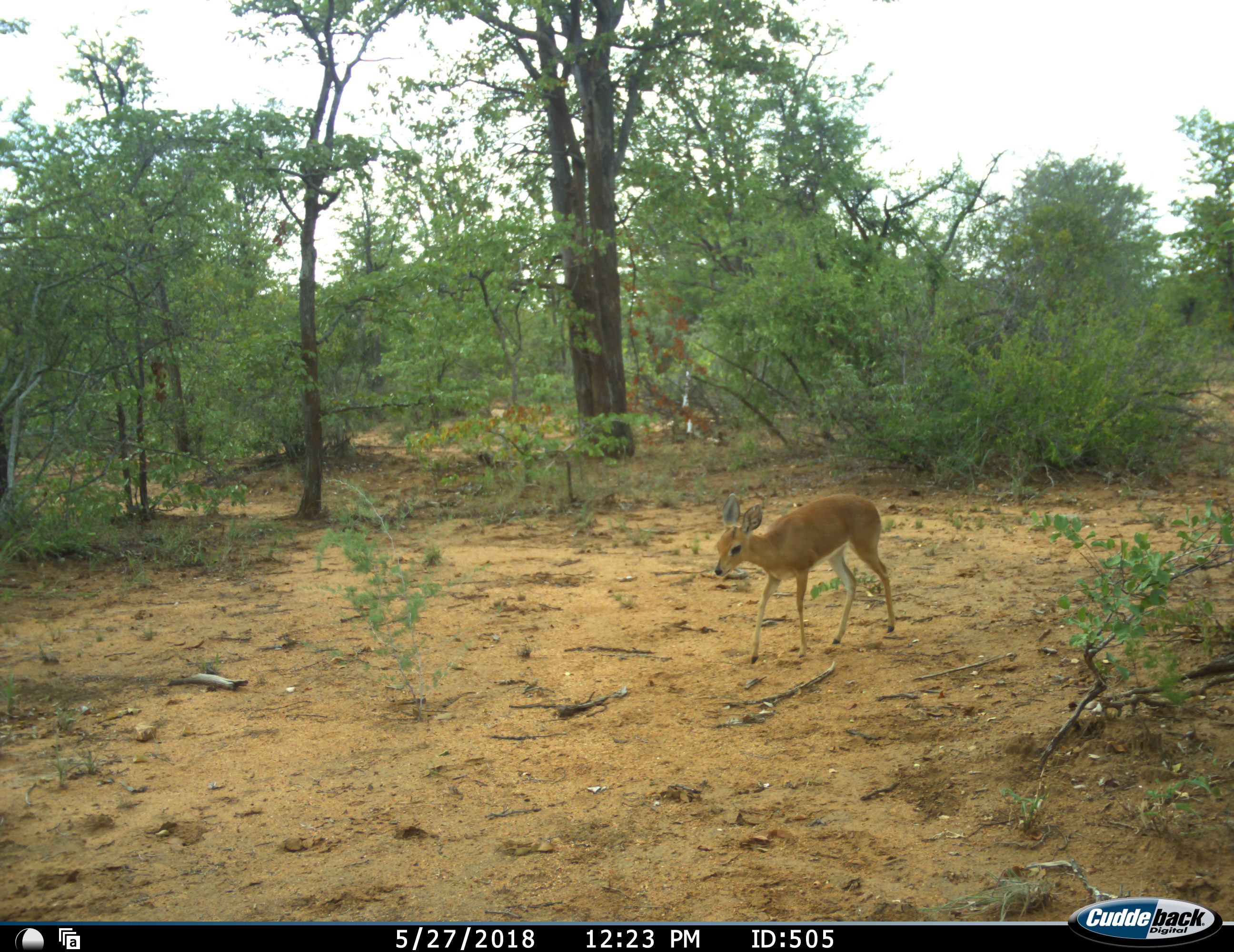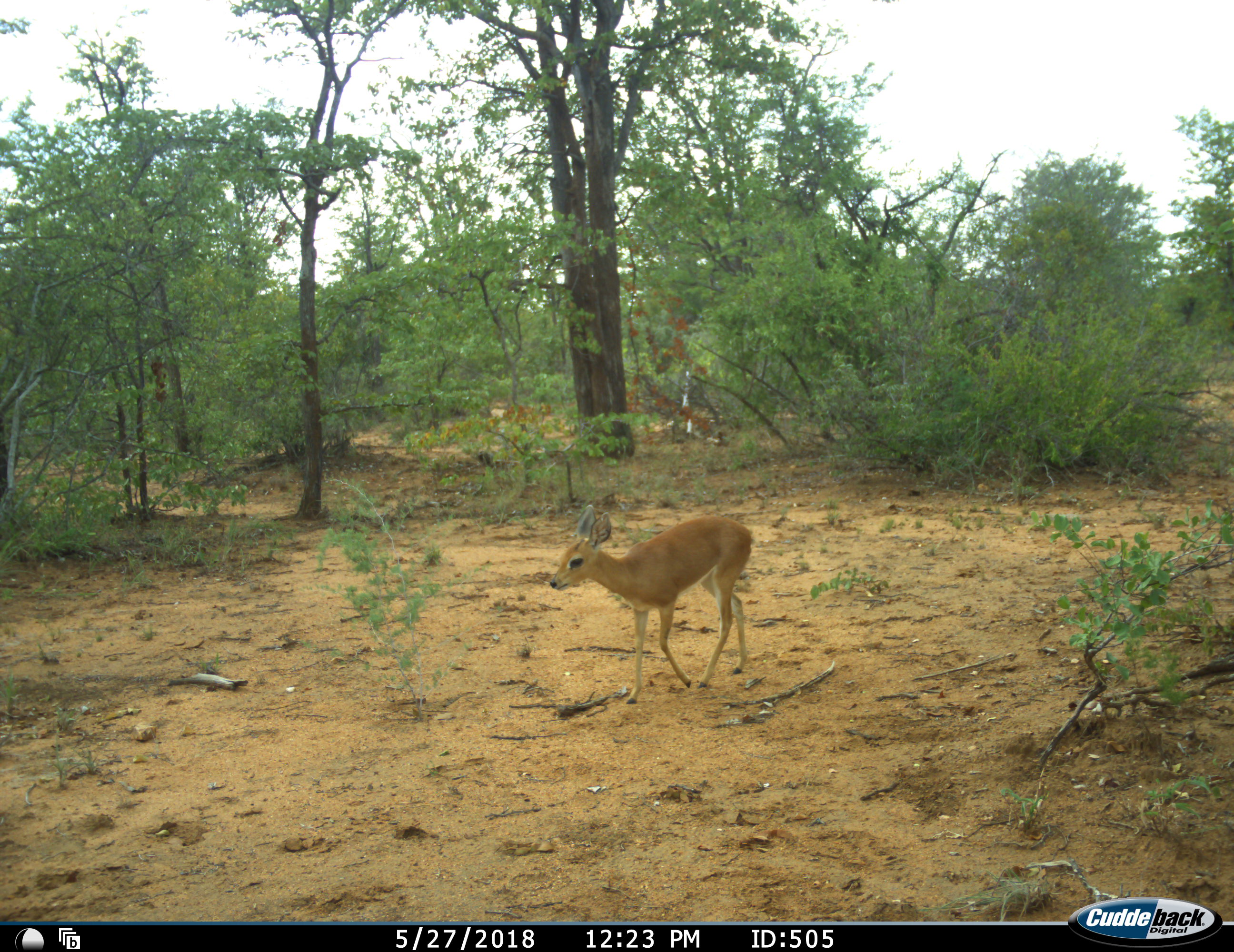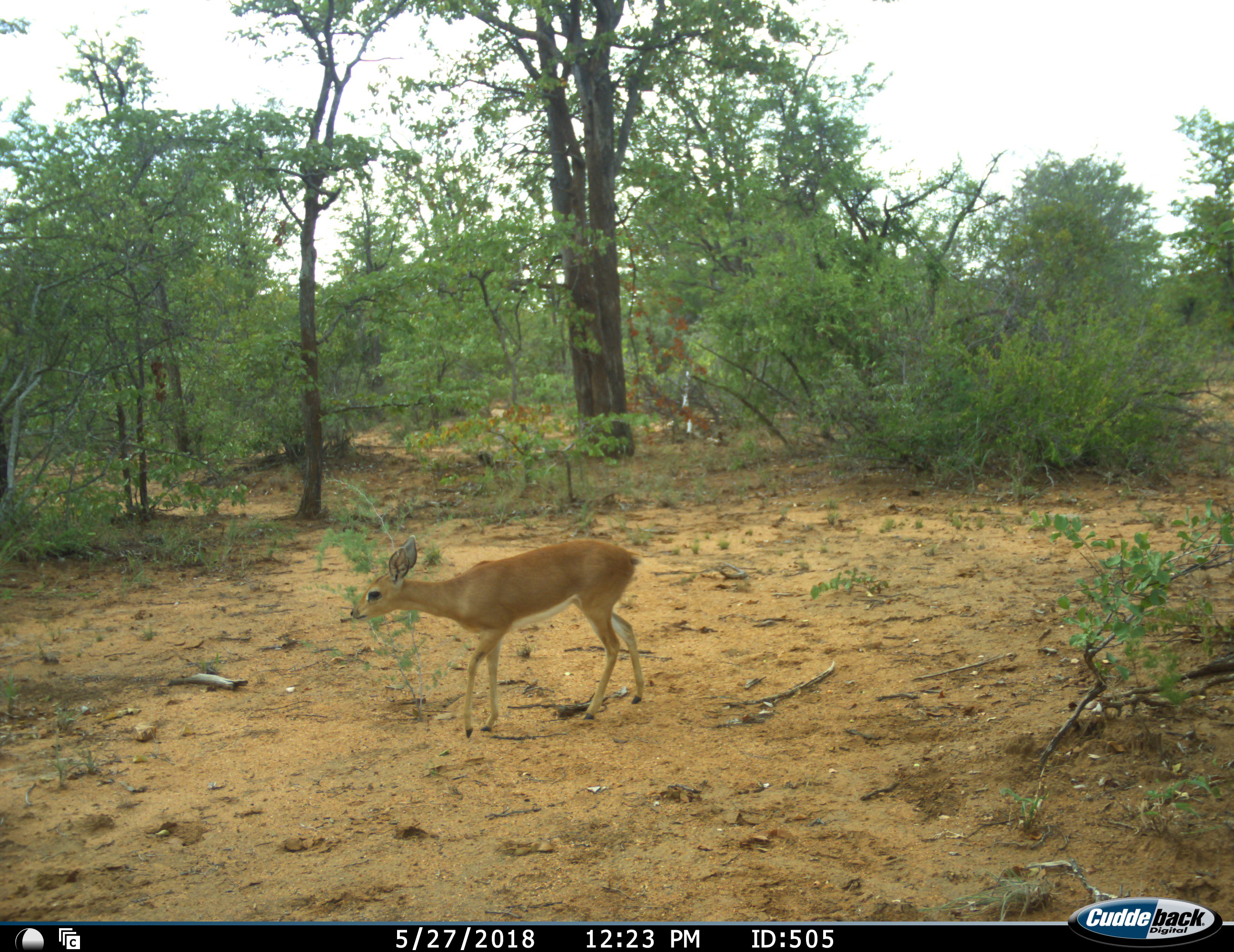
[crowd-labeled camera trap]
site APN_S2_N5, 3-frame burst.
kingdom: Animalia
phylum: Chordata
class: Mammalia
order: Artiodactyla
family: Bovidae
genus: Raphicerus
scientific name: Raphicerus campestris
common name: steenbok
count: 1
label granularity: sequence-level